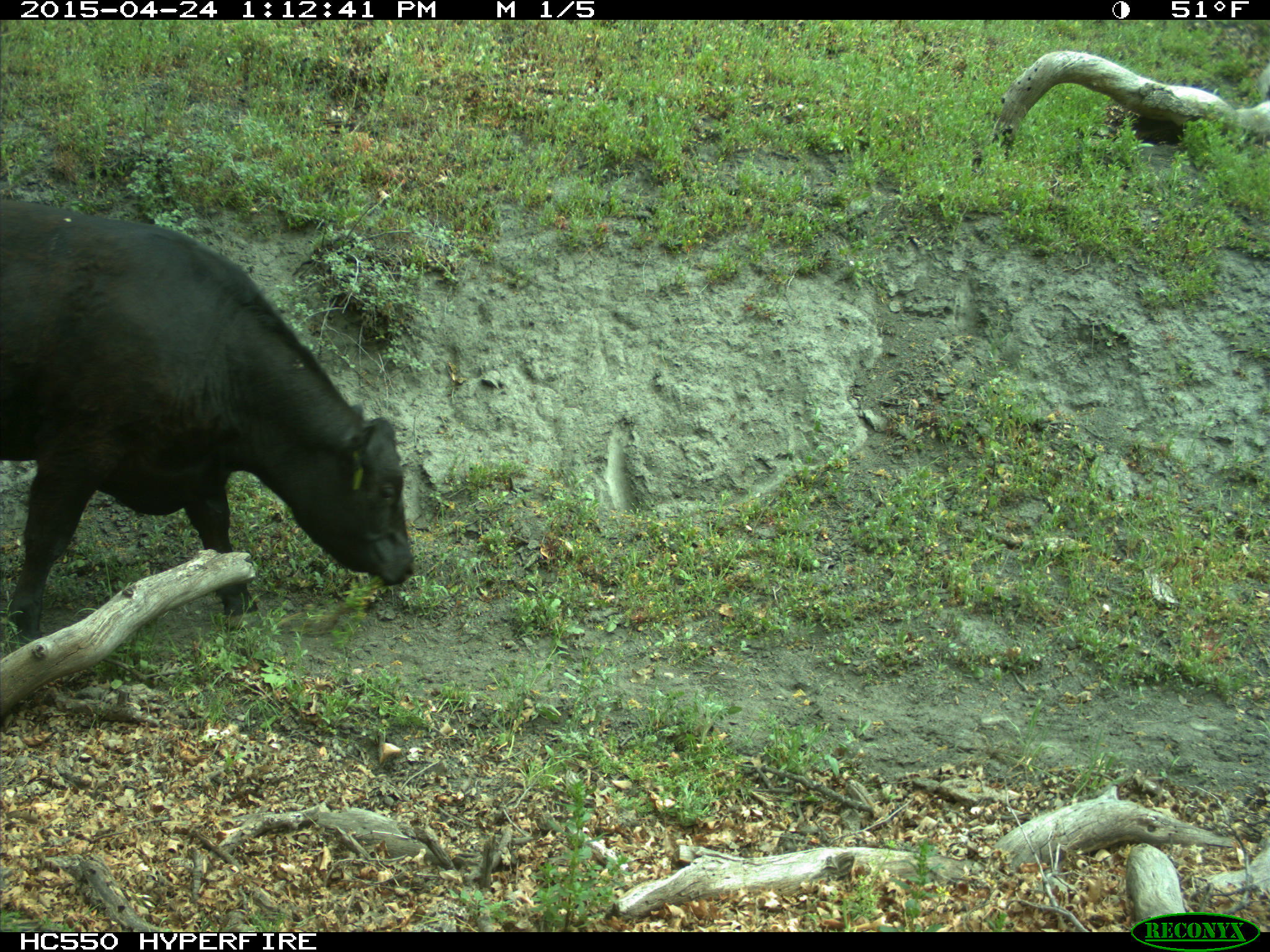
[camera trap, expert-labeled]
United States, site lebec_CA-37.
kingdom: Animalia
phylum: Chordata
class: Mammalia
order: Artiodactyla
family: Bovidae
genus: Bos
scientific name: Bos taurus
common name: domestic cow